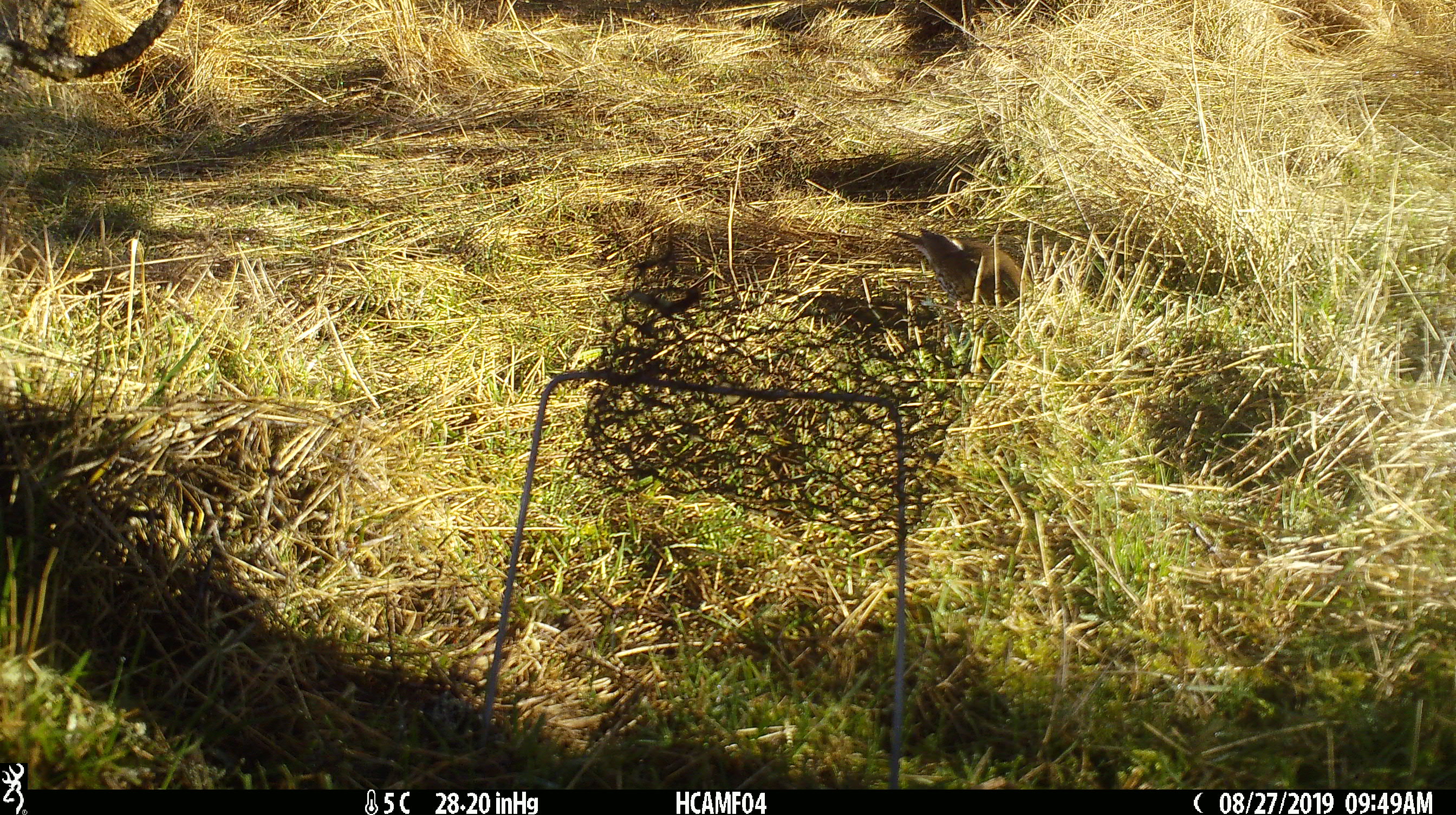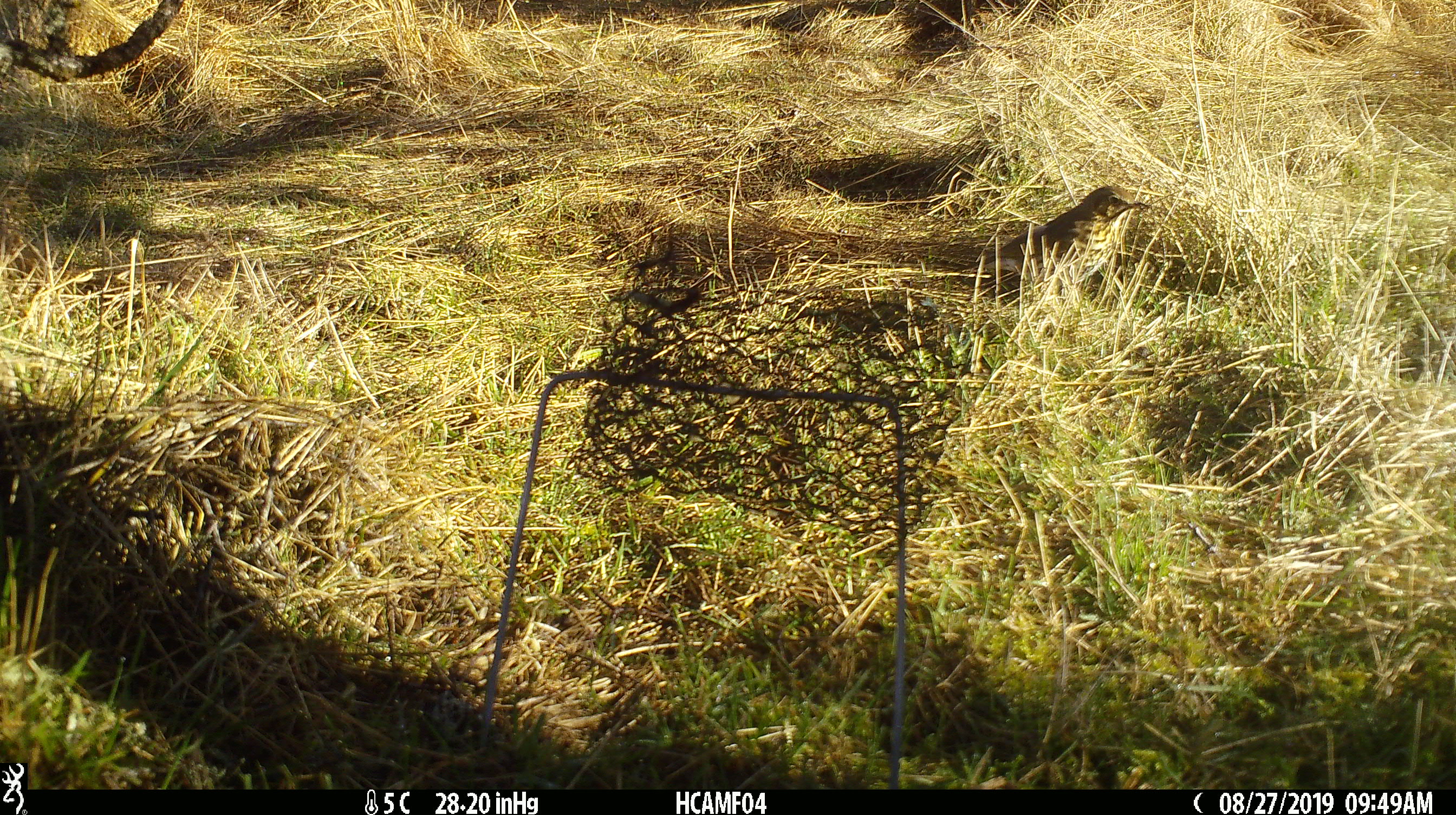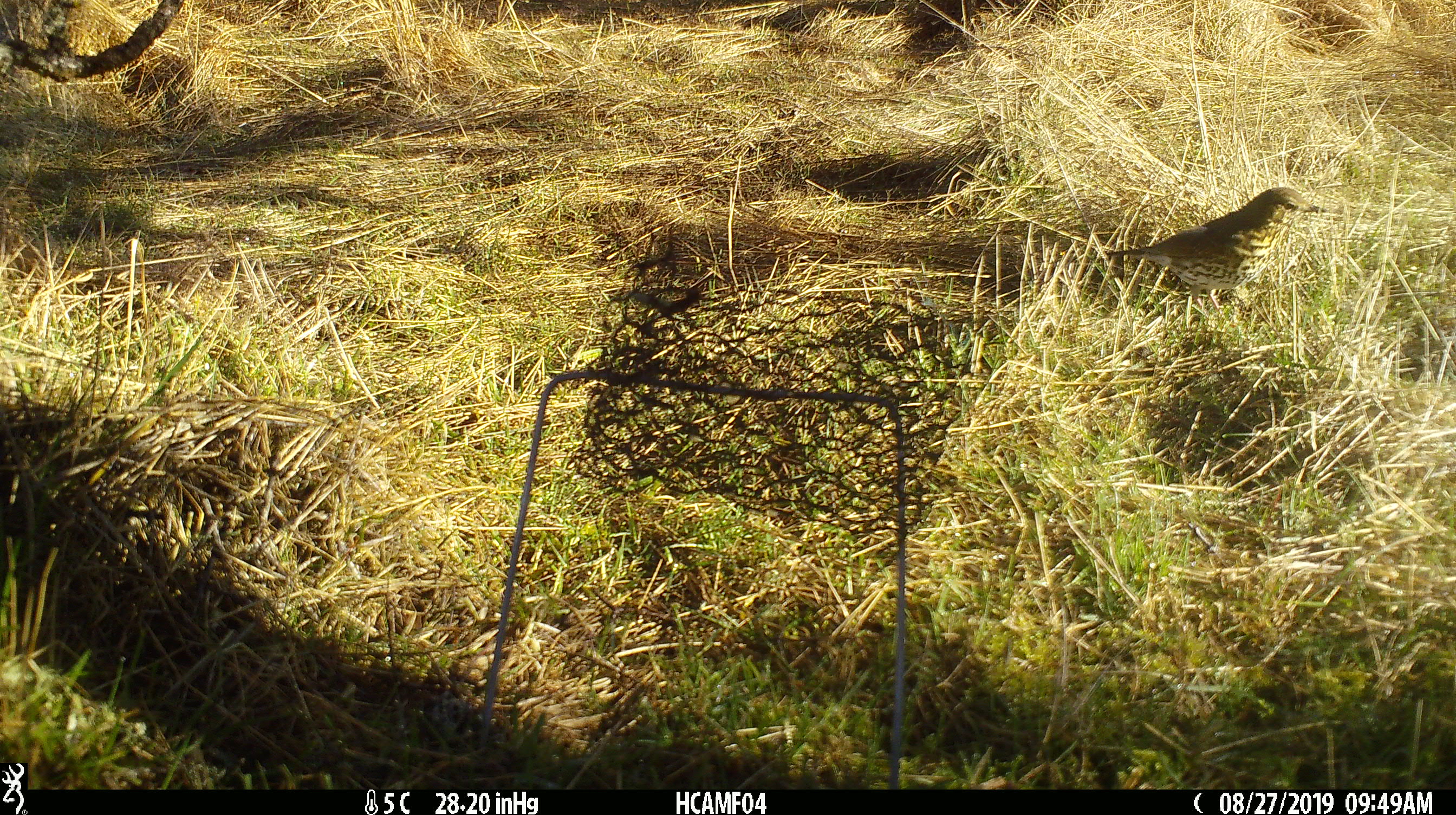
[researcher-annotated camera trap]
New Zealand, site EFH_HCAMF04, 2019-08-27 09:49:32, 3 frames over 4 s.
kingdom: Animalia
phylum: Chordata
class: Aves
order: Passeriformes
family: Turdidae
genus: Turdus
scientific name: Turdus philomelos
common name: song thrush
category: thrush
Thrush (song thrush) (Turdus philomelos).